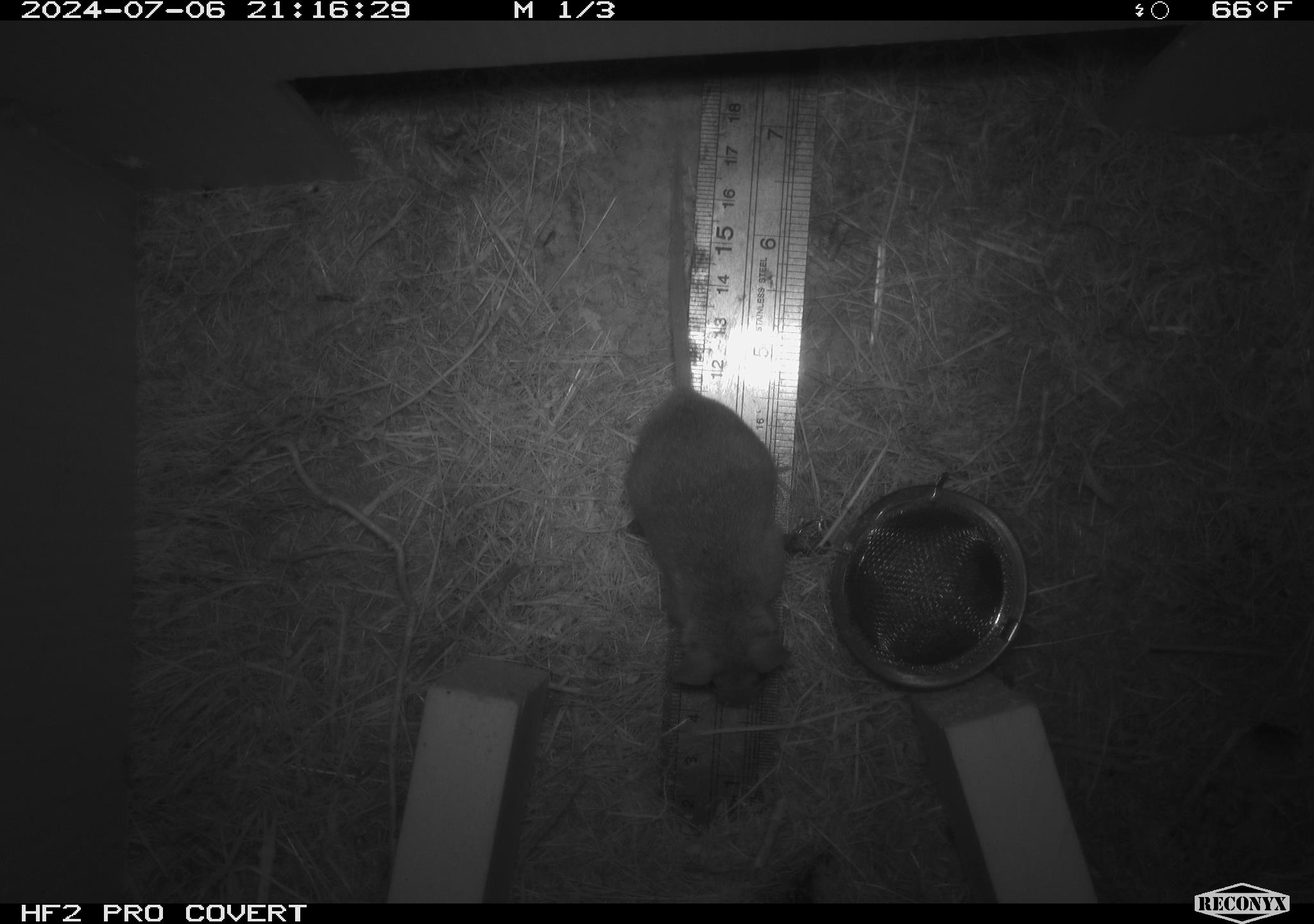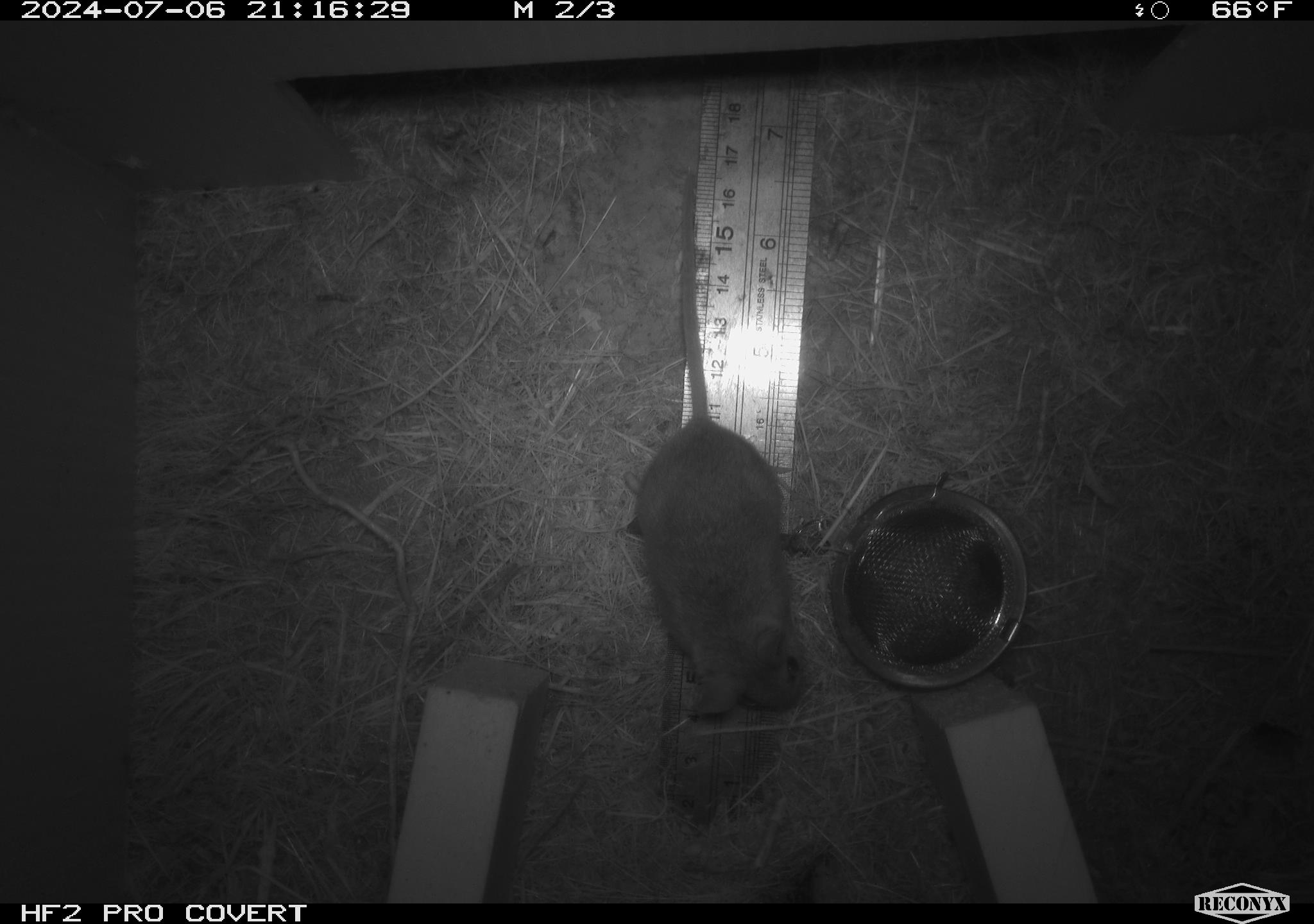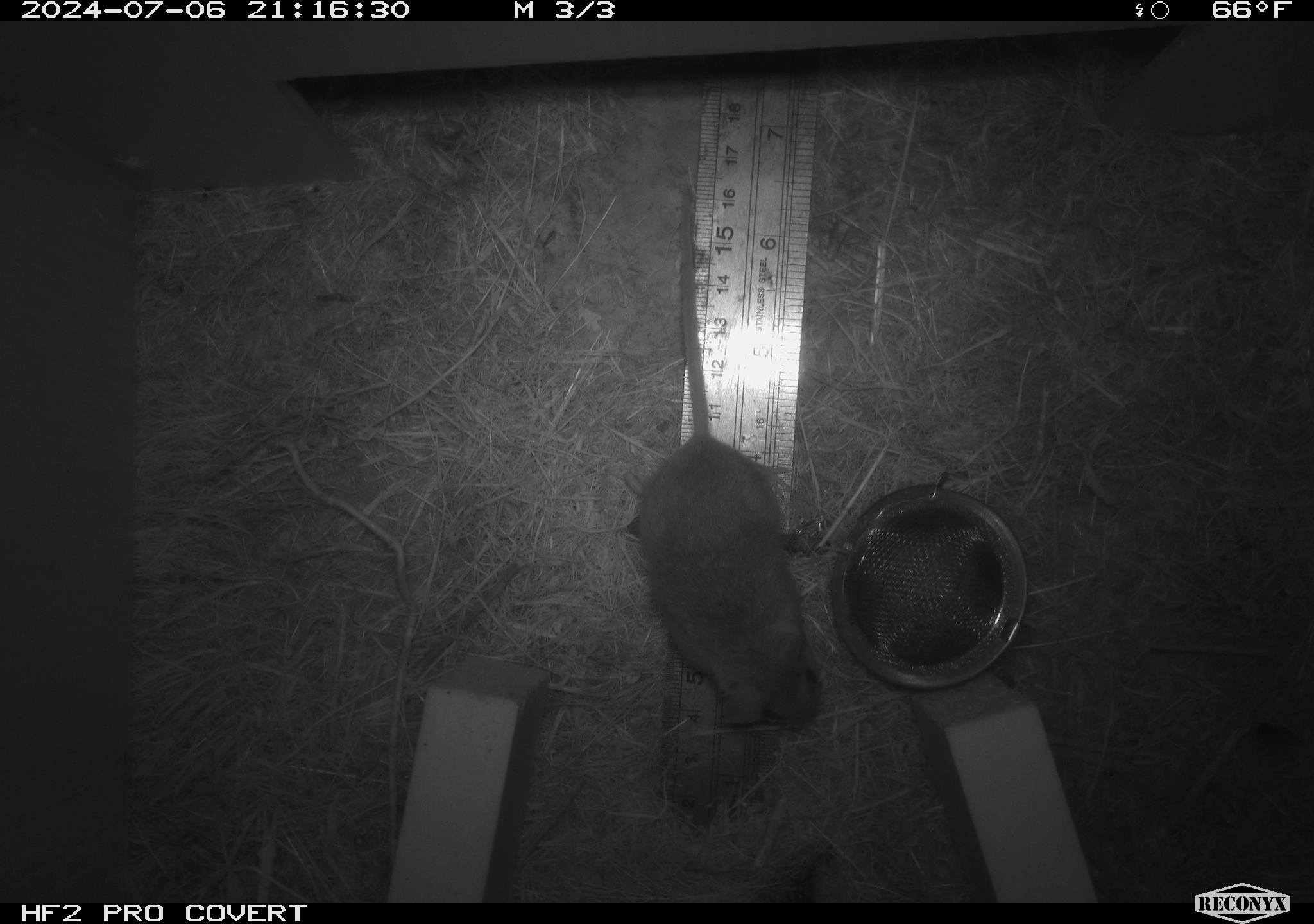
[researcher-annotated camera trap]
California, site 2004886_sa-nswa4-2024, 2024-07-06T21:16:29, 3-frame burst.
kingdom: Animalia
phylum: Chordata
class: Mammalia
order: Rodentia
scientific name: Rodentia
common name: mouse species